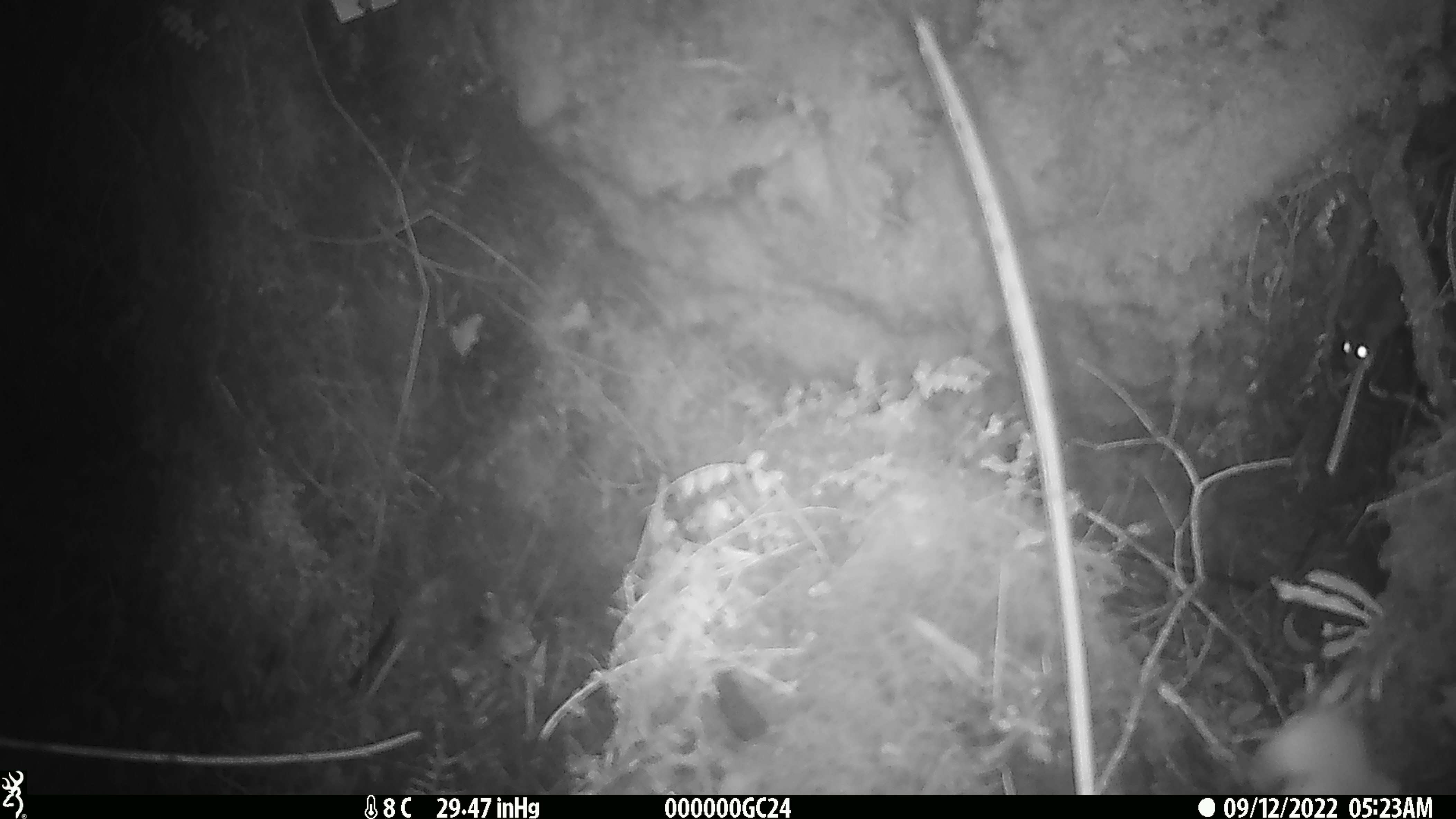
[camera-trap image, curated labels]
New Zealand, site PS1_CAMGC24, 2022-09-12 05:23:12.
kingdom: Animalia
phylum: Chordata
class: Mammalia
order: Rodentia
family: Muridae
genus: Mus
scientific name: Mus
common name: mouse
Mouse (Mus).